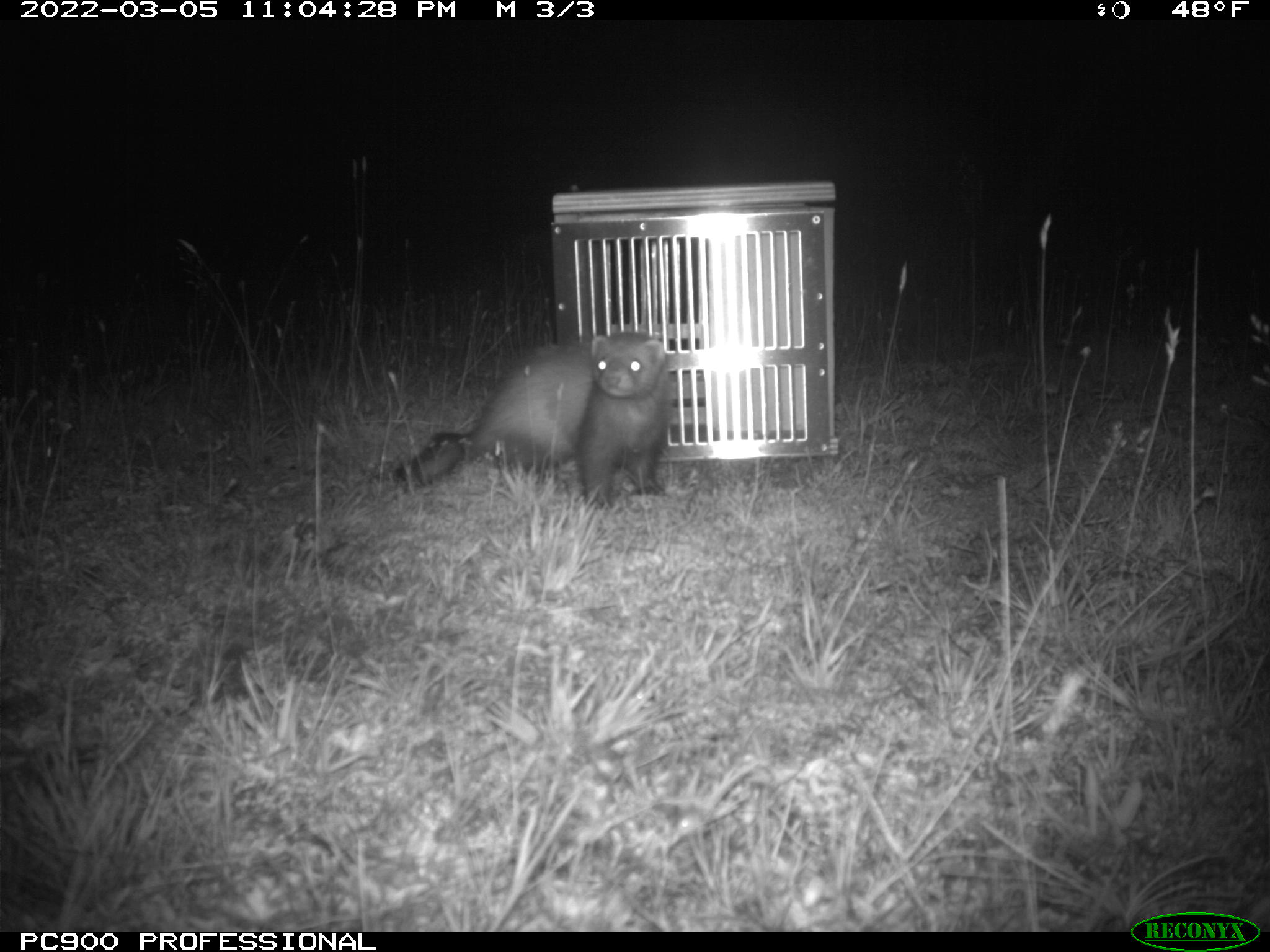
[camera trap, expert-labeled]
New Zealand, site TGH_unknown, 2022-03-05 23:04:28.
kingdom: Animalia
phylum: Chordata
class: Mammalia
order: Carnivora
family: Mustelidae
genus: Mustela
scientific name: Mustela furo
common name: ferret